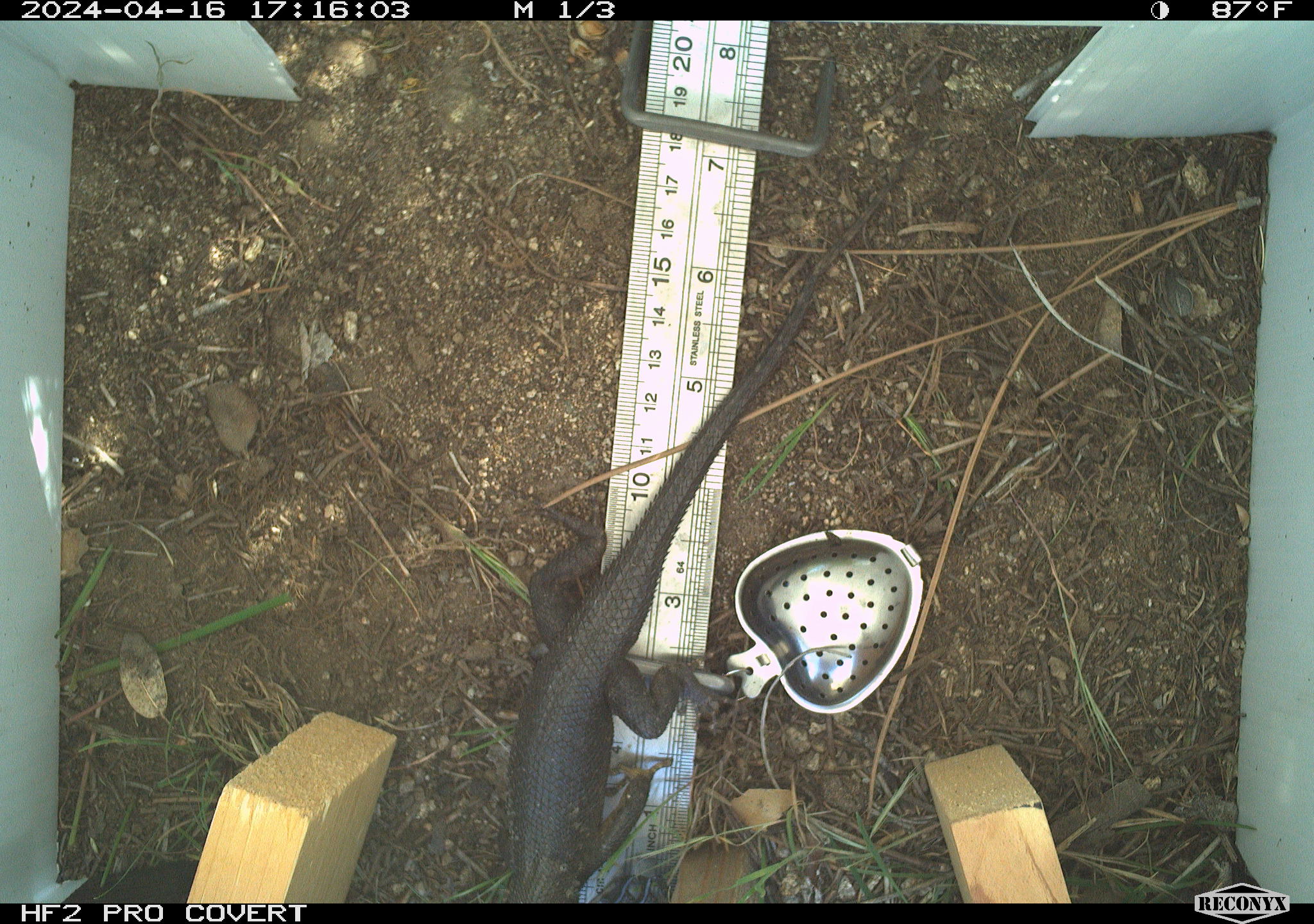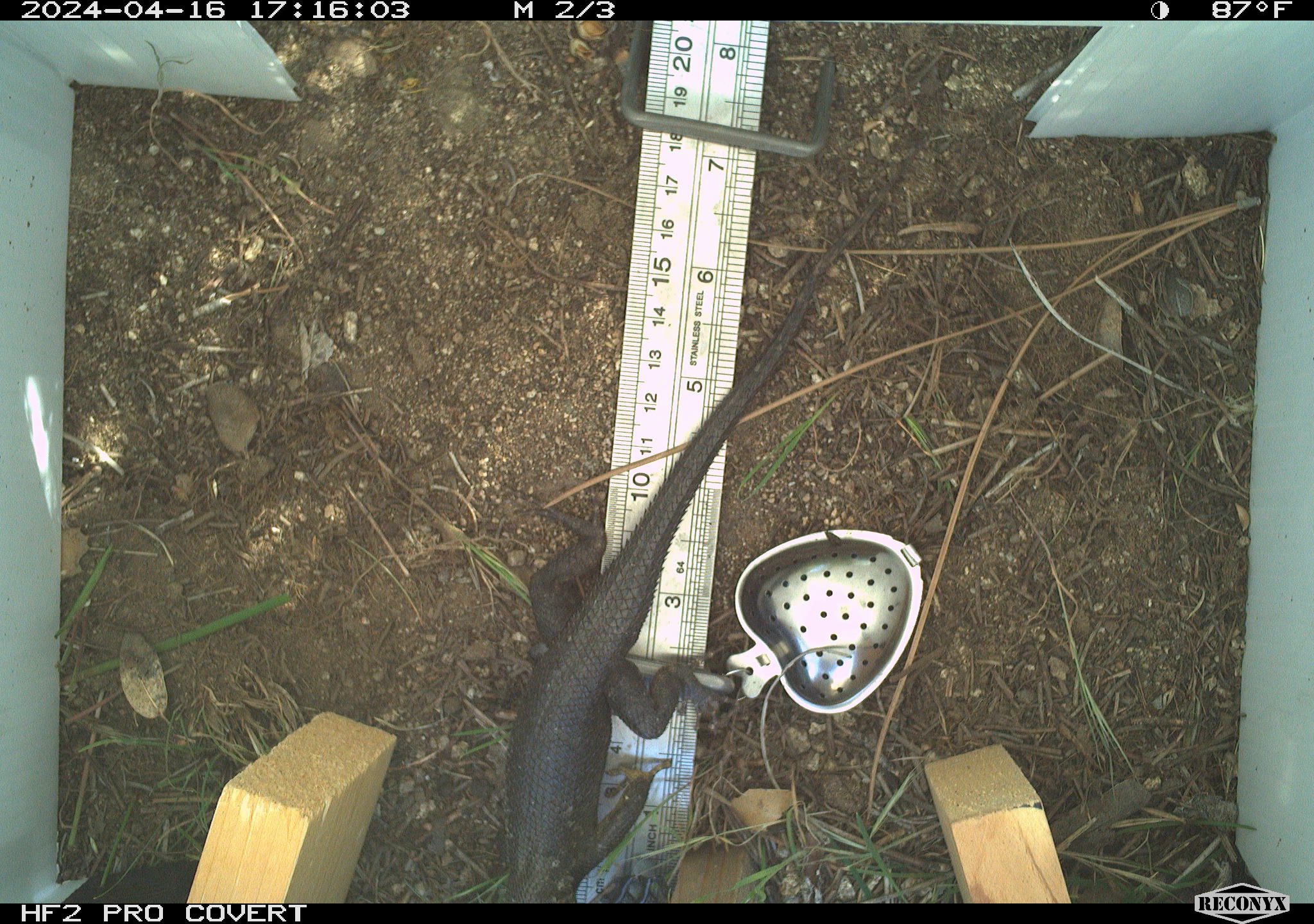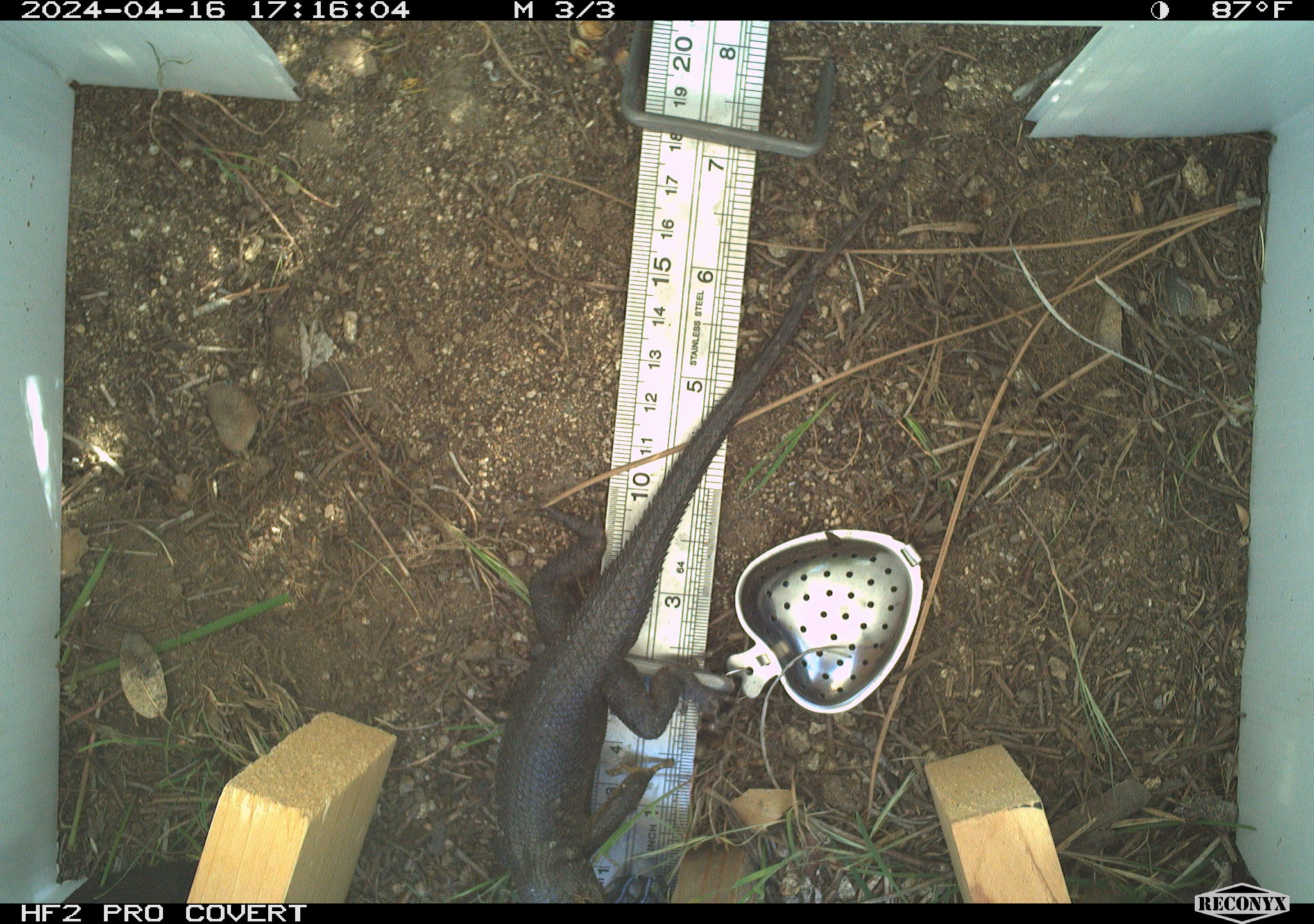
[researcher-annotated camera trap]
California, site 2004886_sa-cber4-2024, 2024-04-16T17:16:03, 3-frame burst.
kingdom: Animalia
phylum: Chordata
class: Reptilia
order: Squamata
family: Phrynosomatidae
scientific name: Phrynosomatidae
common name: phrynosomatid lizards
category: phrynosomatidae family